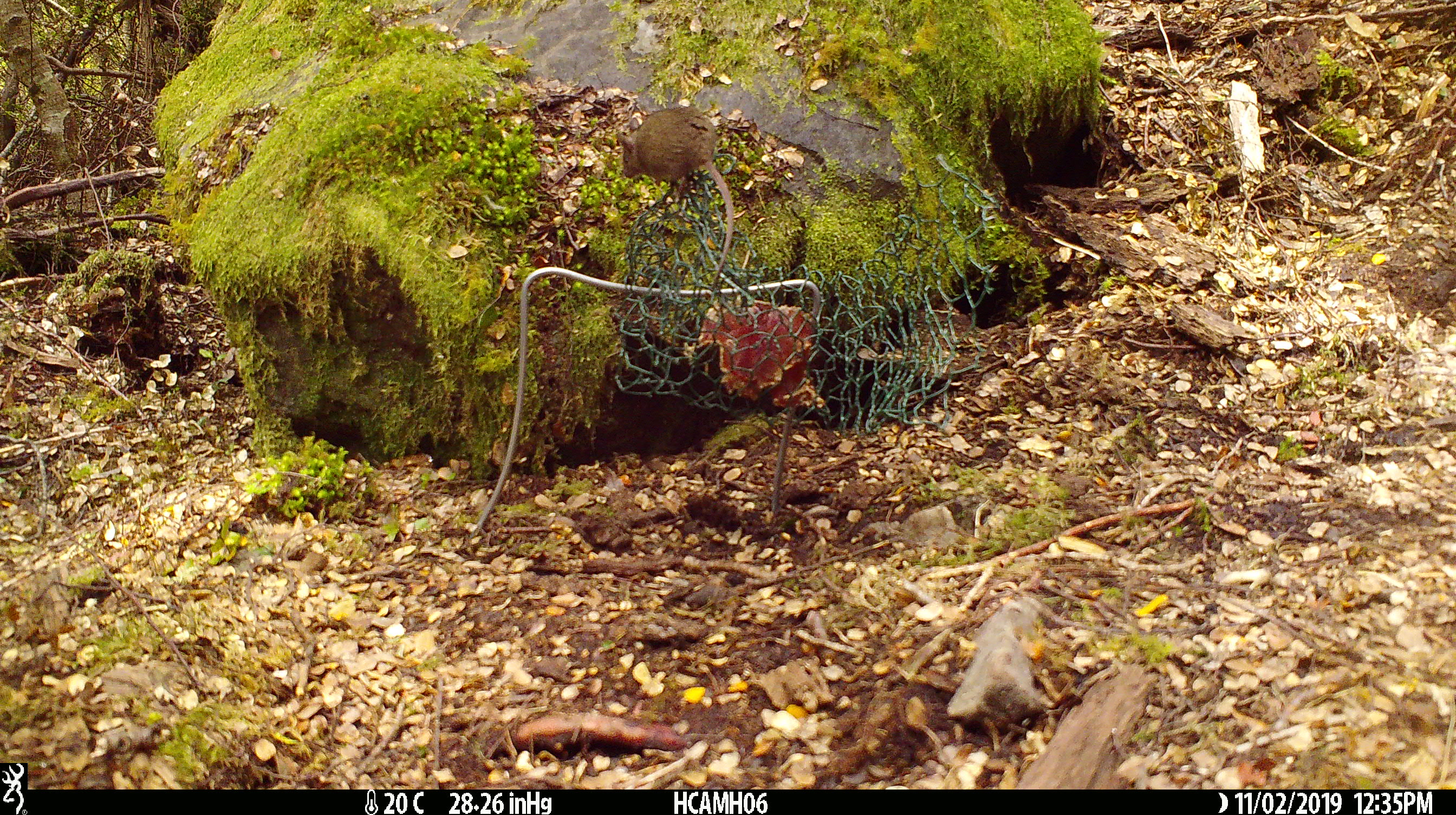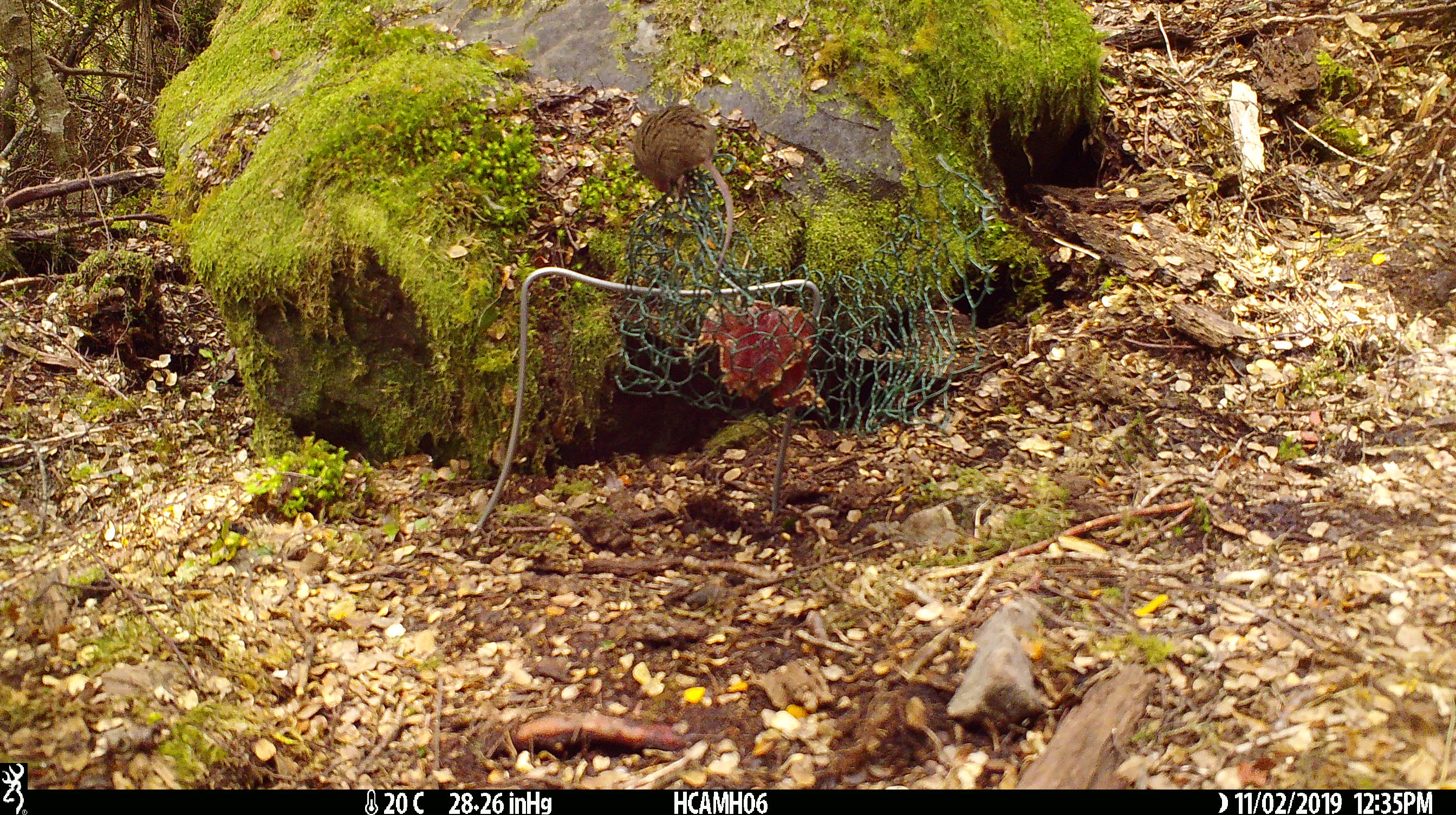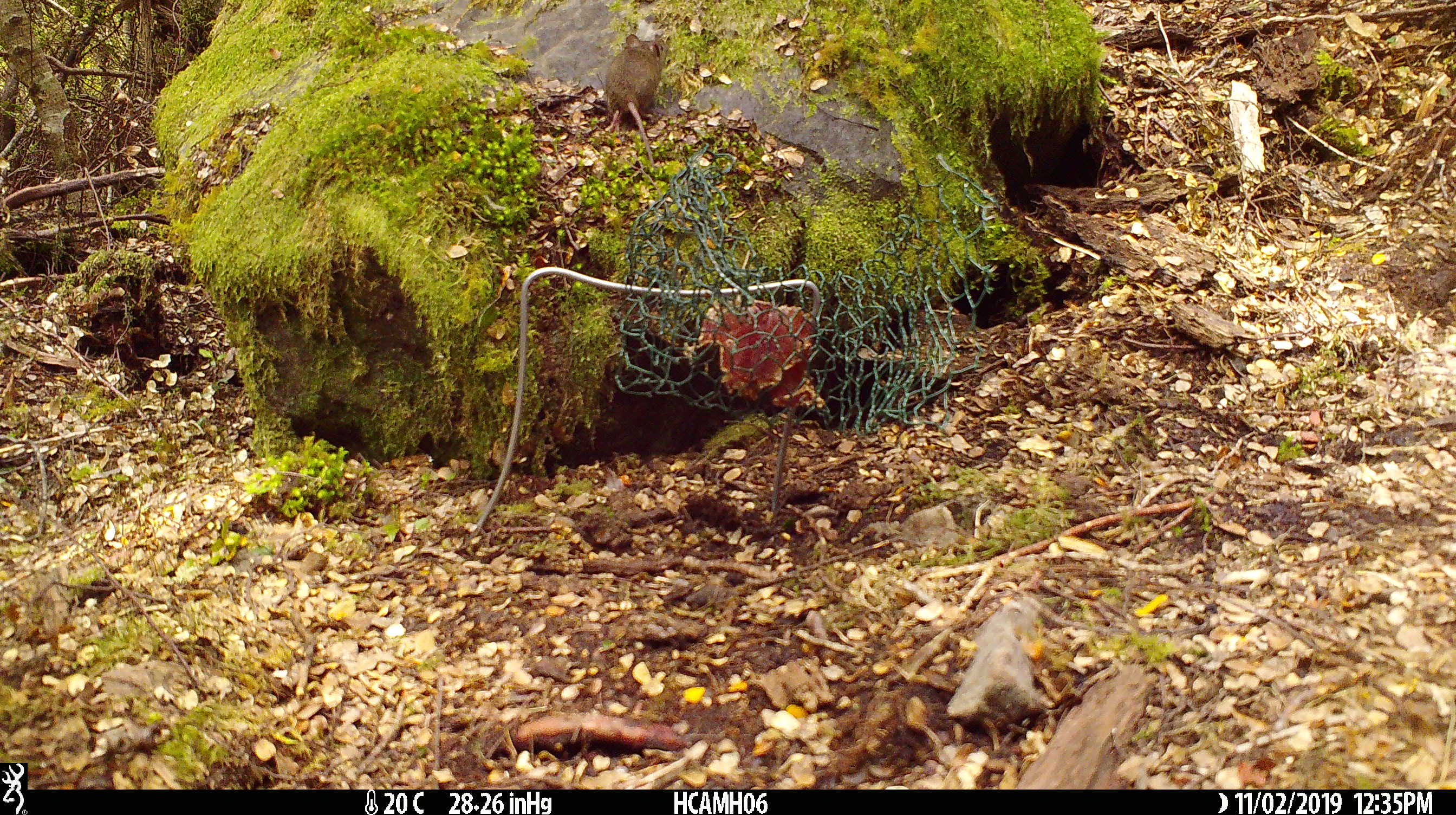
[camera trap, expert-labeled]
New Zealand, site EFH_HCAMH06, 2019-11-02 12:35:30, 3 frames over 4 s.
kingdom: Animalia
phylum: Chordata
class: Mammalia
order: Rodentia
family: Muridae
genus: Mus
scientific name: Mus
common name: mouse